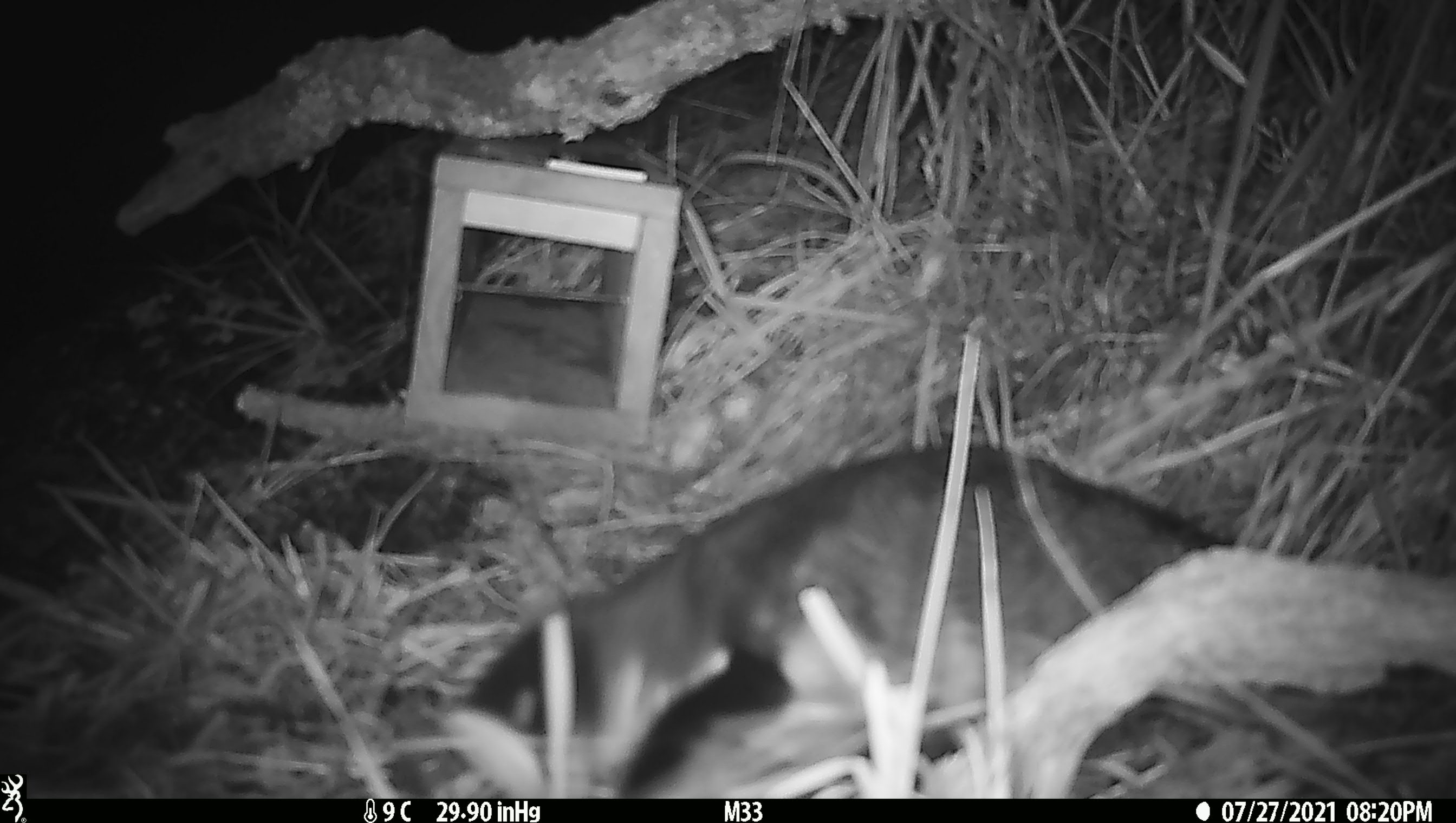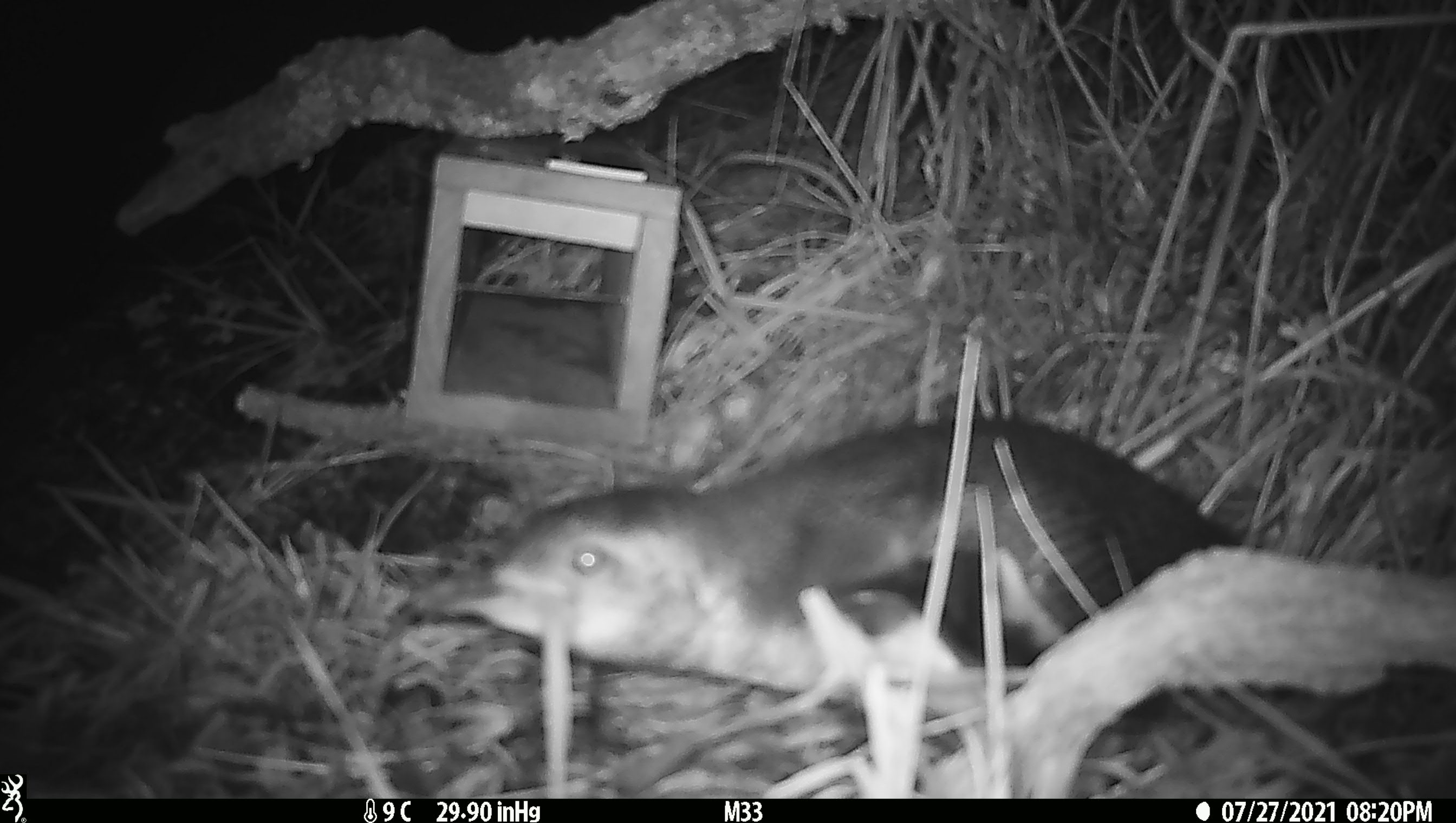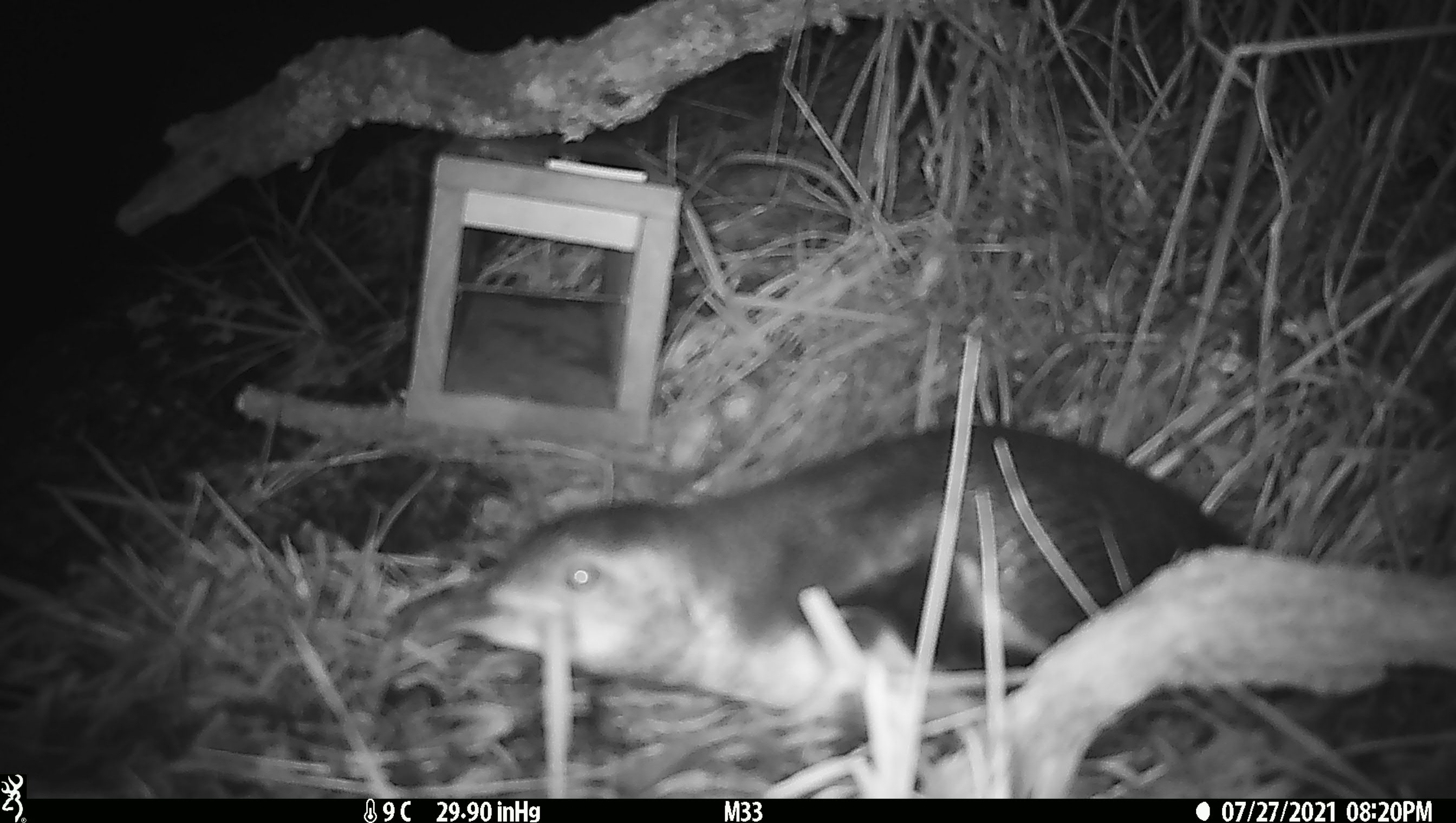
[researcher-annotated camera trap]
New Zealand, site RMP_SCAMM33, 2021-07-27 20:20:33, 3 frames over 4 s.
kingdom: Animalia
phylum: Chordata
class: Aves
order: Sphenisciformes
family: Spheniscidae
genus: Eudyptula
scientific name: Eudyptula minor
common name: little blue penguin